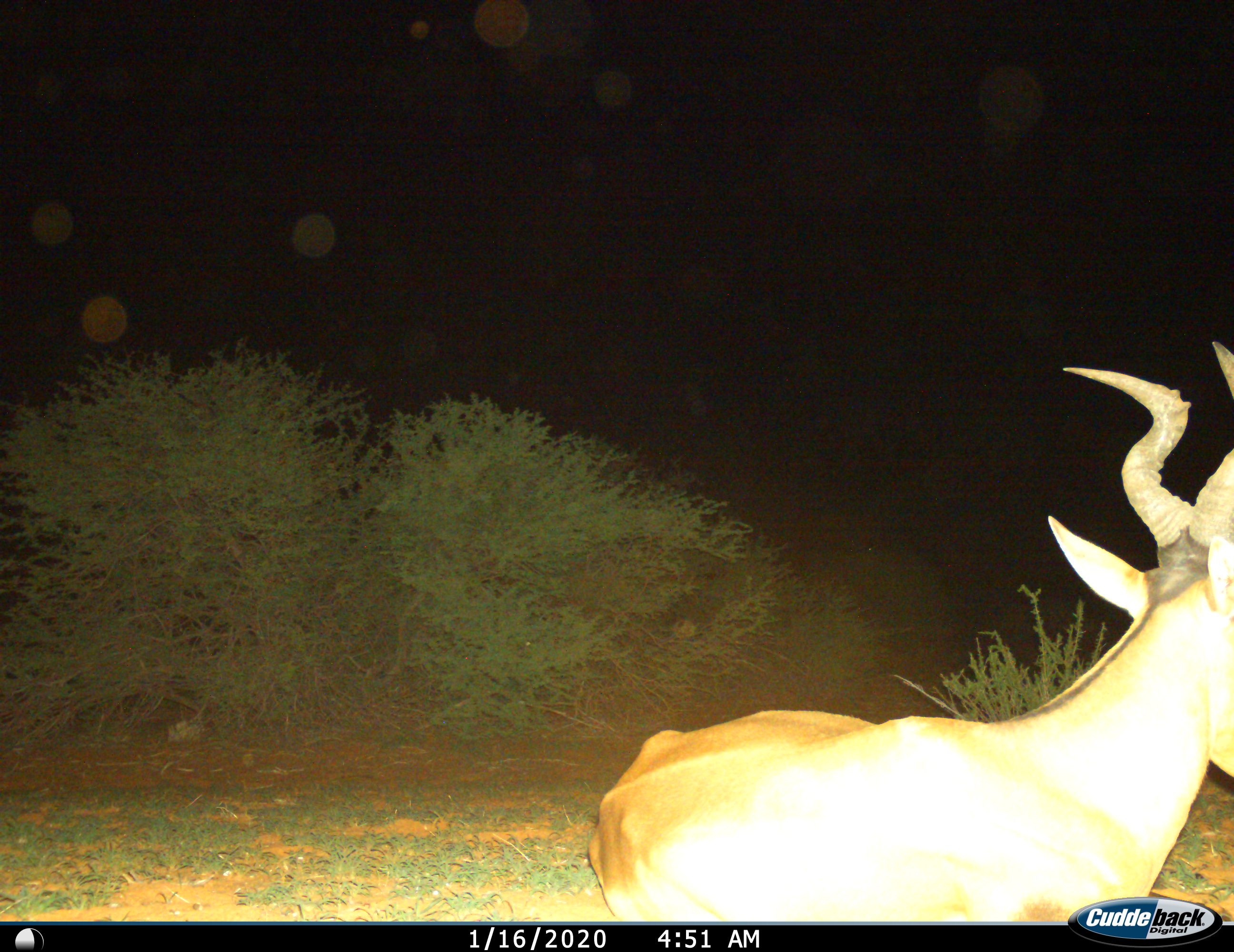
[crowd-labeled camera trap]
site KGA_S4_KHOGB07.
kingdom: Animalia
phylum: Chordata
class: Mammalia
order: Artiodactyla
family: Bovidae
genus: Alcelaphus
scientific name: Alcelaphus buselaphus caama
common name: red hartebeest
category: hartebeestred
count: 1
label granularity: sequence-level